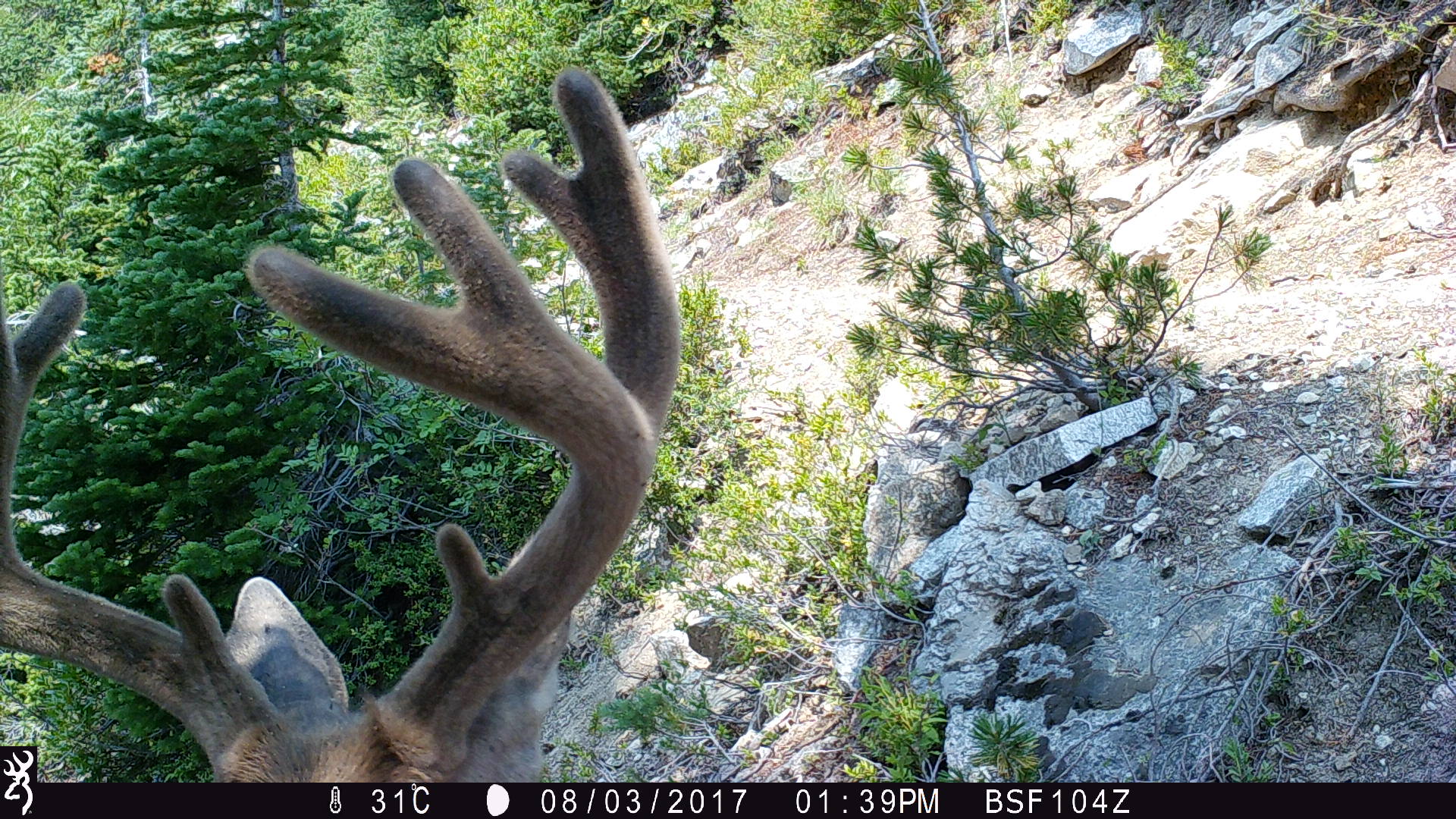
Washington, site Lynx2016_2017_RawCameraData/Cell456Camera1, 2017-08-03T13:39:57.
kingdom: Animalia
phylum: Chordata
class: Mammalia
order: Artiodactyla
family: Cervidae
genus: Odocoileus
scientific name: Odocoileus hemionus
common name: mule deer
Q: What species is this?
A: Odocoileus hemionus (mule deer).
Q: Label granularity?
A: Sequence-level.